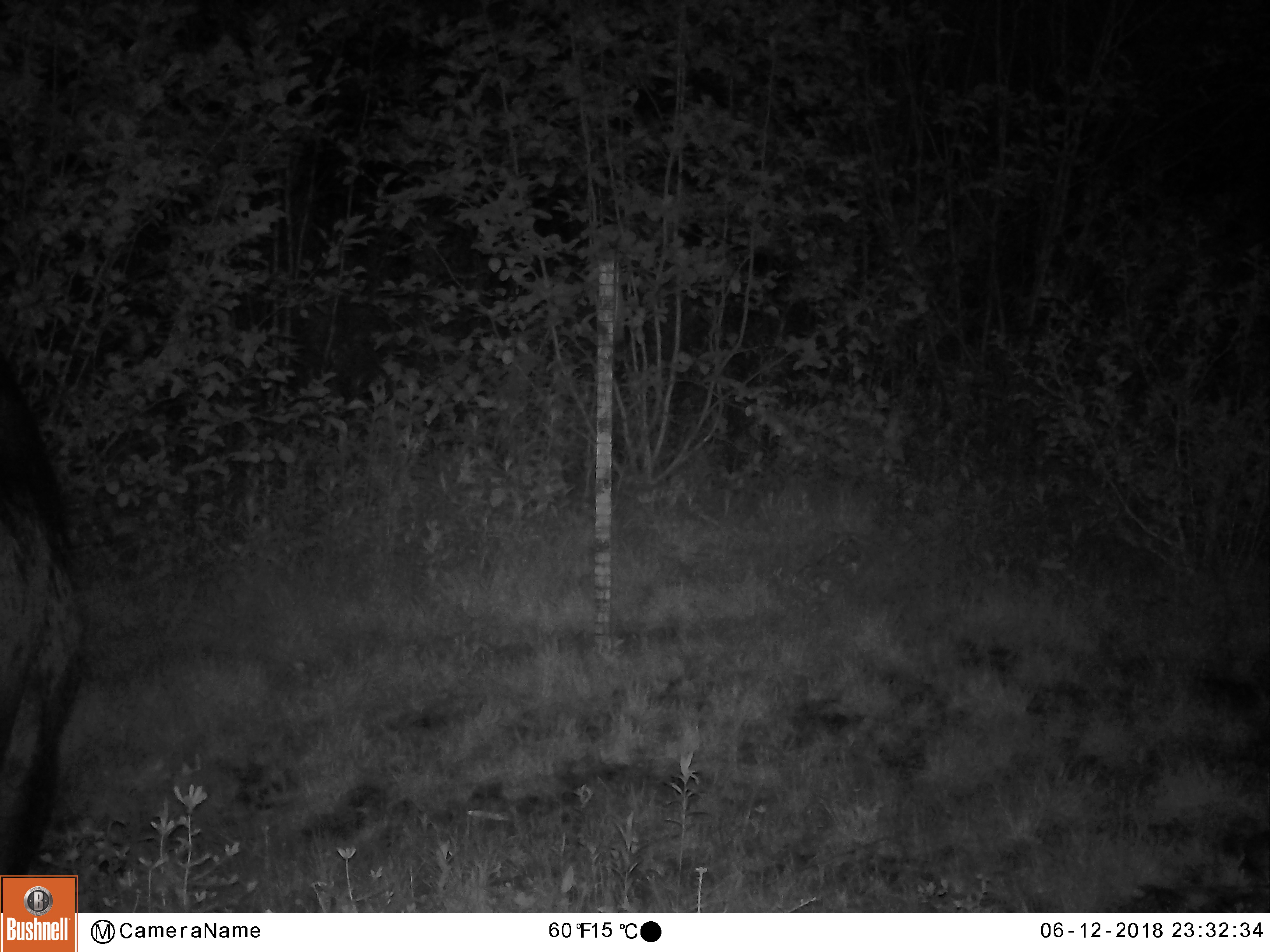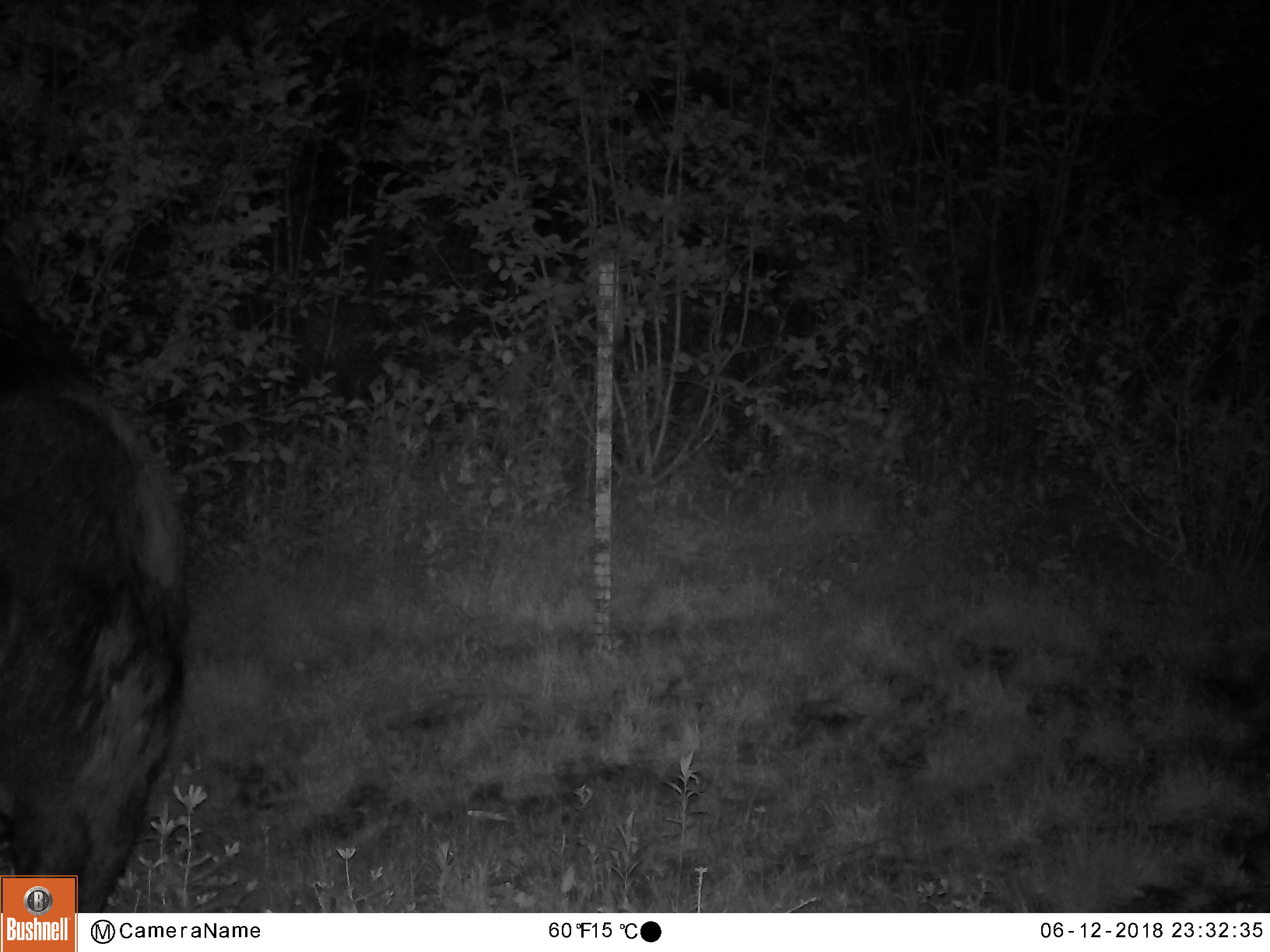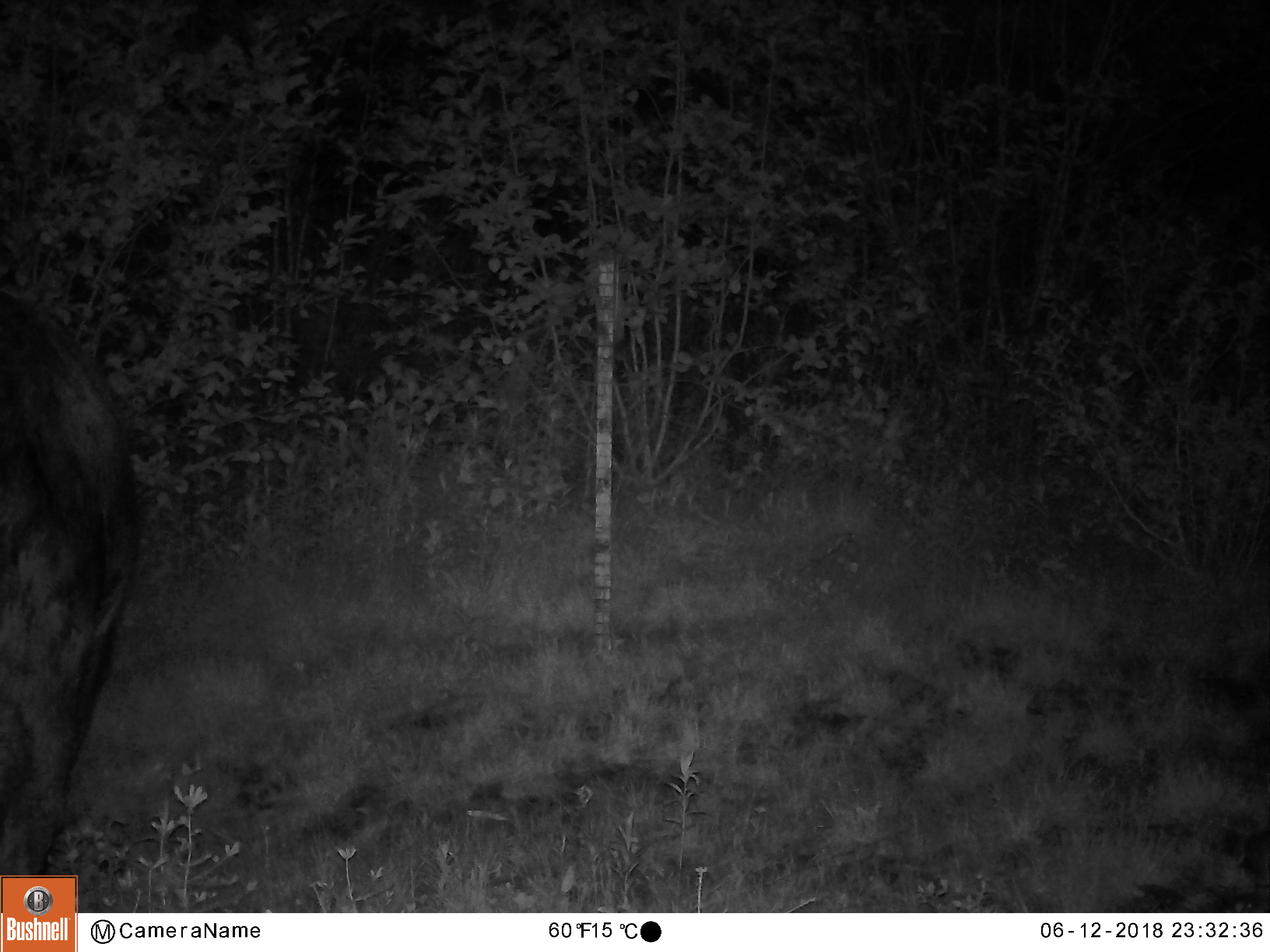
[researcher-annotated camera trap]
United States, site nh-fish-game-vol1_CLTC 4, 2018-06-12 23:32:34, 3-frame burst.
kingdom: Animalia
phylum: Chordata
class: Mammalia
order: Artiodactyla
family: Cervidae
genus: Alces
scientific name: Alces alces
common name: moose